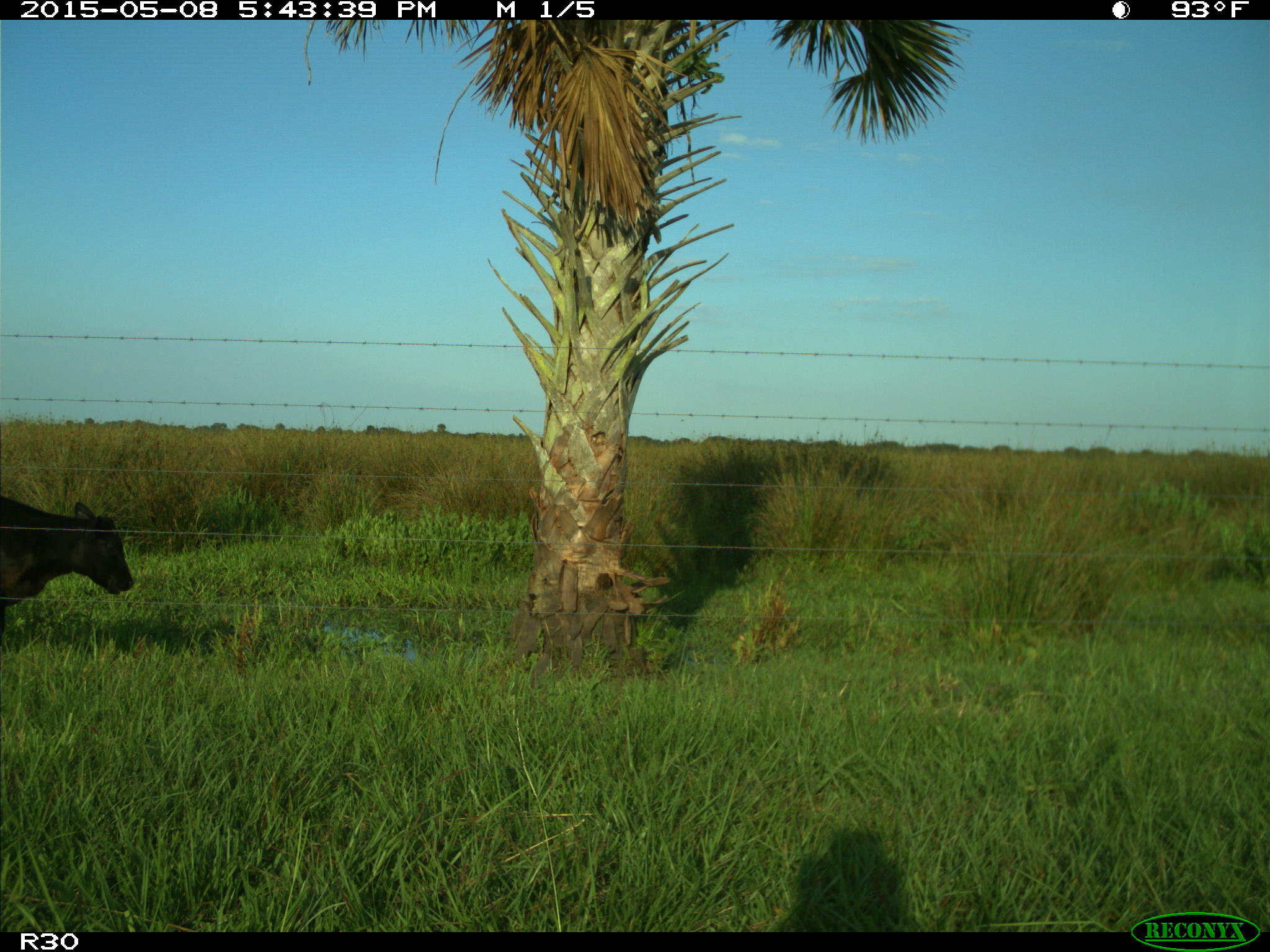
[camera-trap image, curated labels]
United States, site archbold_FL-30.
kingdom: Animalia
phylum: Chordata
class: Mammalia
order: Artiodactyla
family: Bovidae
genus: Bos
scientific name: Bos taurus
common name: domestic cow